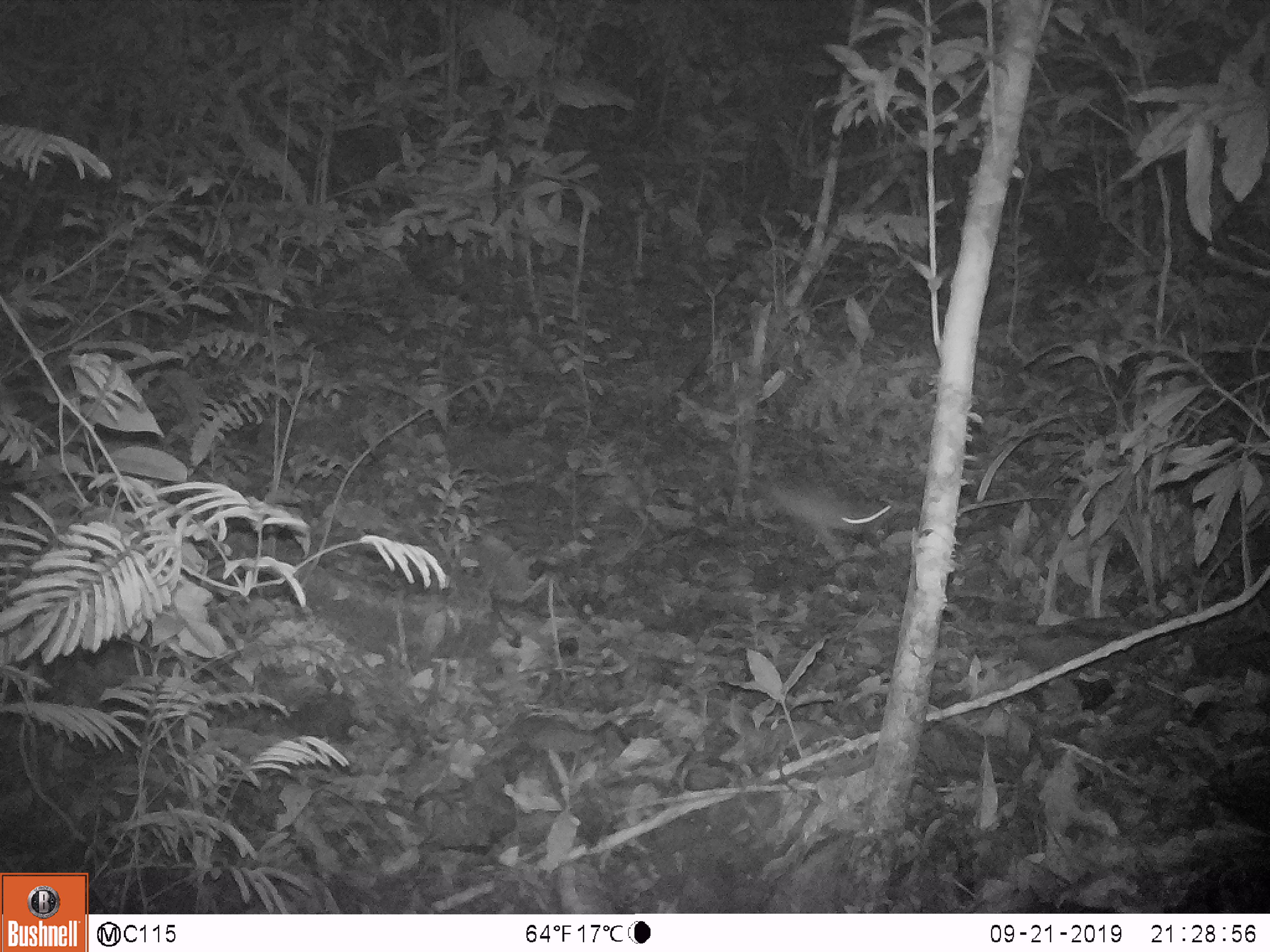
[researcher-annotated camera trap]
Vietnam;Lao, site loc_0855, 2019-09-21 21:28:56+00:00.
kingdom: Animalia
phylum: Chordata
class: Mammalia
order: Rodentia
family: Muridae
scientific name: Muridae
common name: old-world mice and rats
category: unidentified murid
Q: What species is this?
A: Unidentified murid (old-world mice and rats) (Muridae).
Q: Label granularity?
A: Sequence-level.